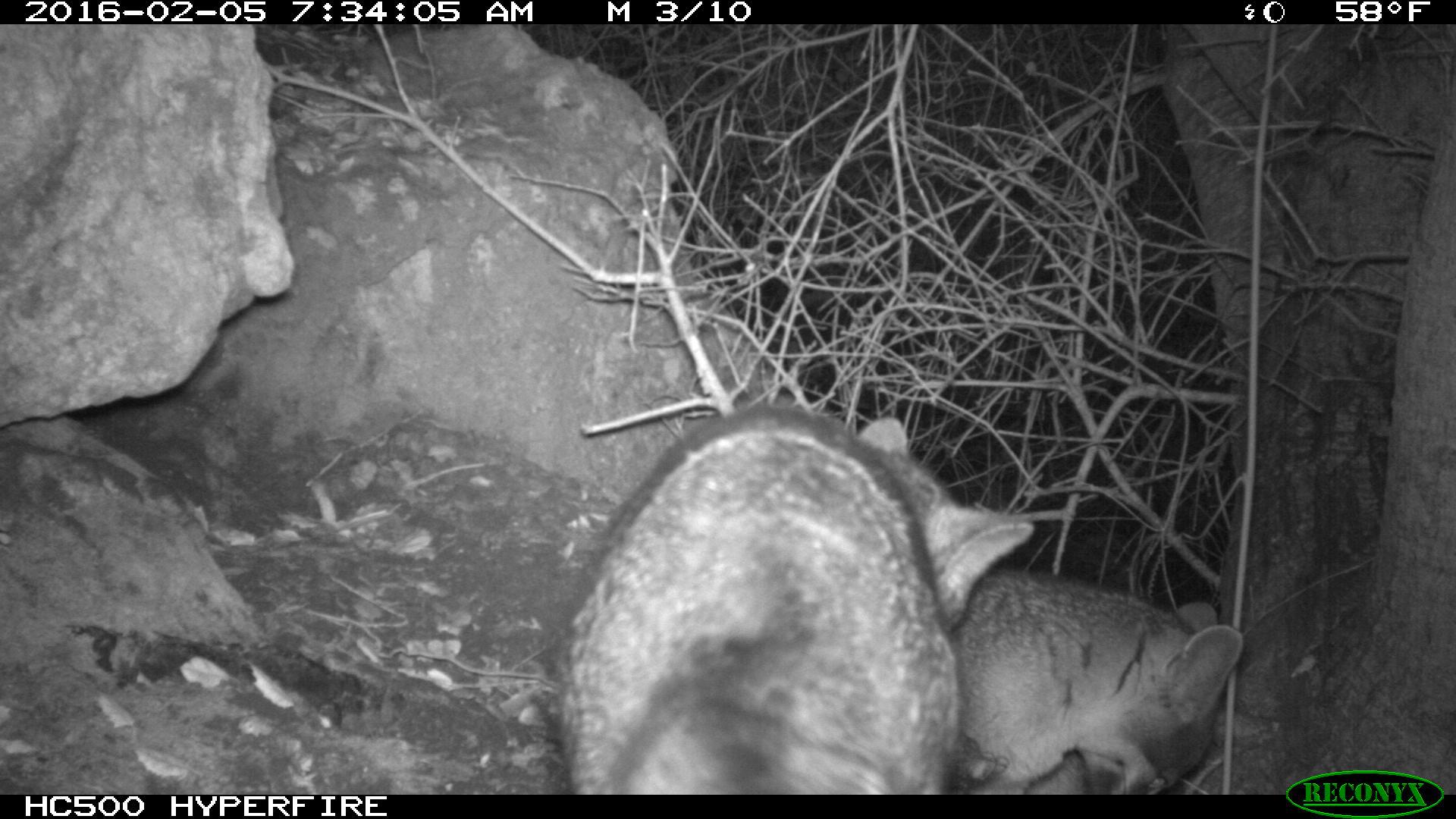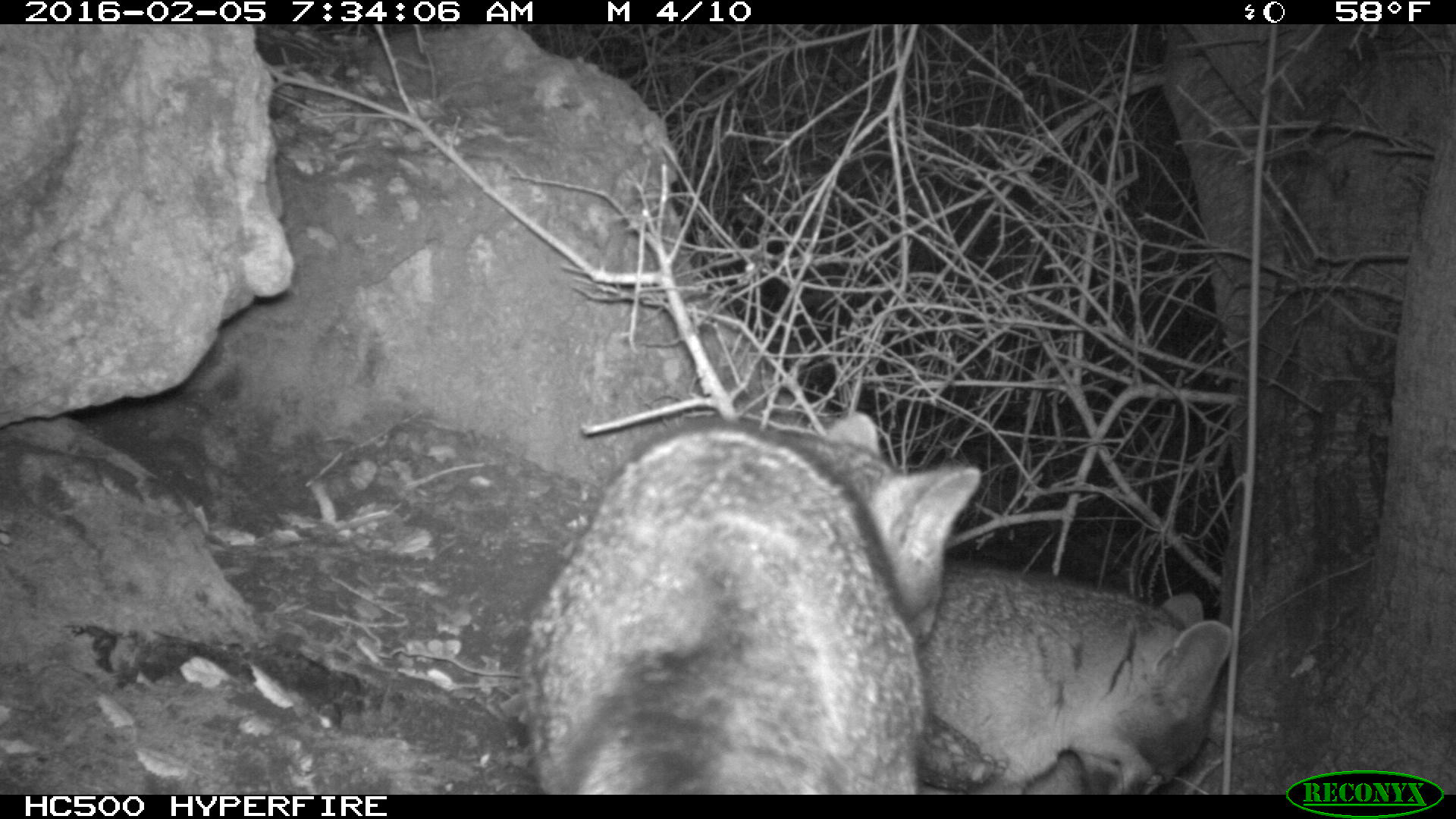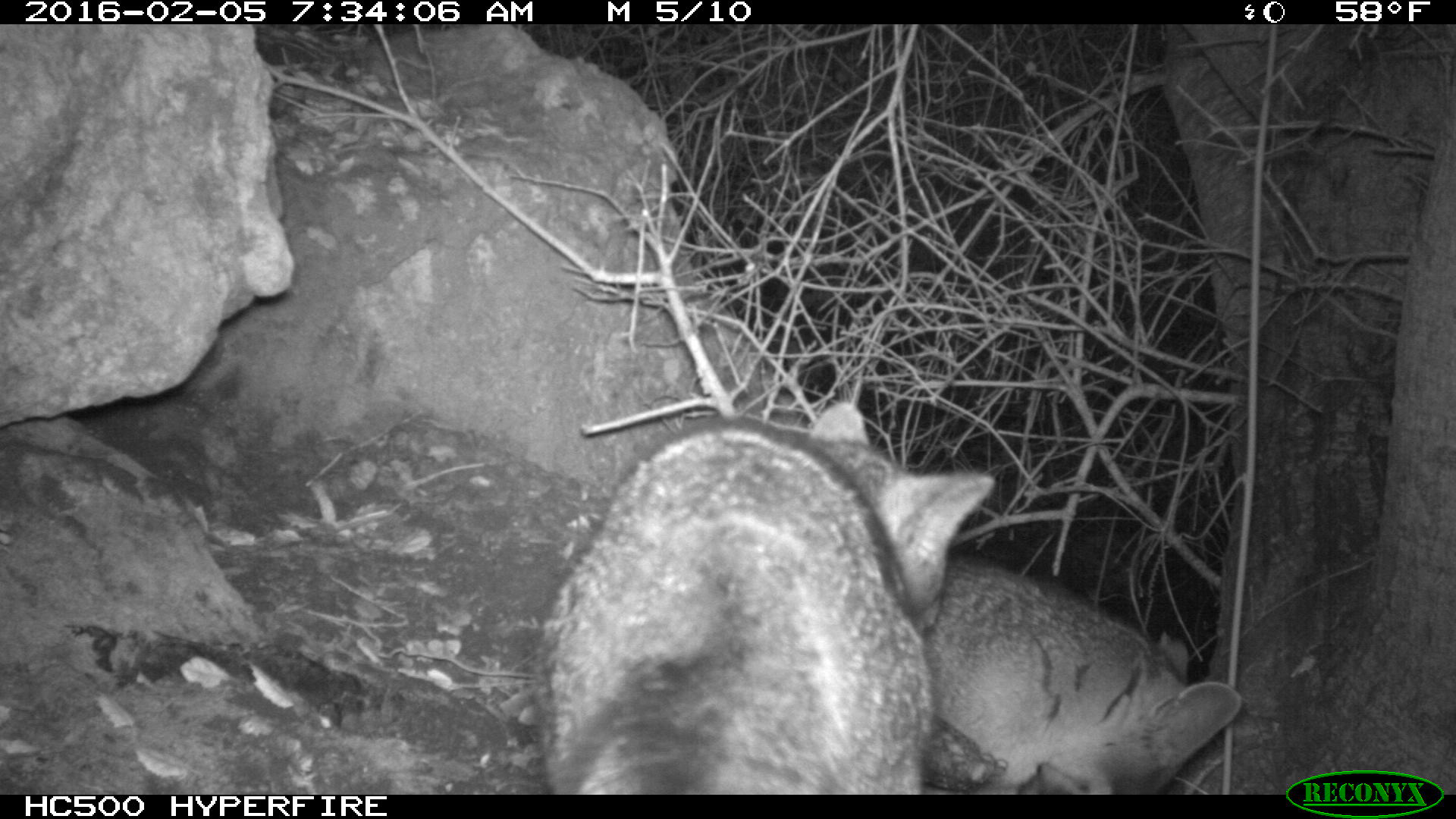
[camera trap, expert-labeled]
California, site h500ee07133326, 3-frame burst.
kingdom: Animalia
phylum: Chordata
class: Mammalia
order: Carnivora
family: Canidae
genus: Urocyon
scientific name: Urocyon littoralis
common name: island fox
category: fox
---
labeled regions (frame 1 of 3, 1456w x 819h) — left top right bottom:
fox: 561 403 1034 795; 952 566 1245 793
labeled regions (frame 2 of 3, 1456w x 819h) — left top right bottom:
fox: 521 410 983 795; 917 549 1233 793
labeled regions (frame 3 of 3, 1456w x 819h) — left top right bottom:
fox: 532 401 994 795; 917 551 1243 793